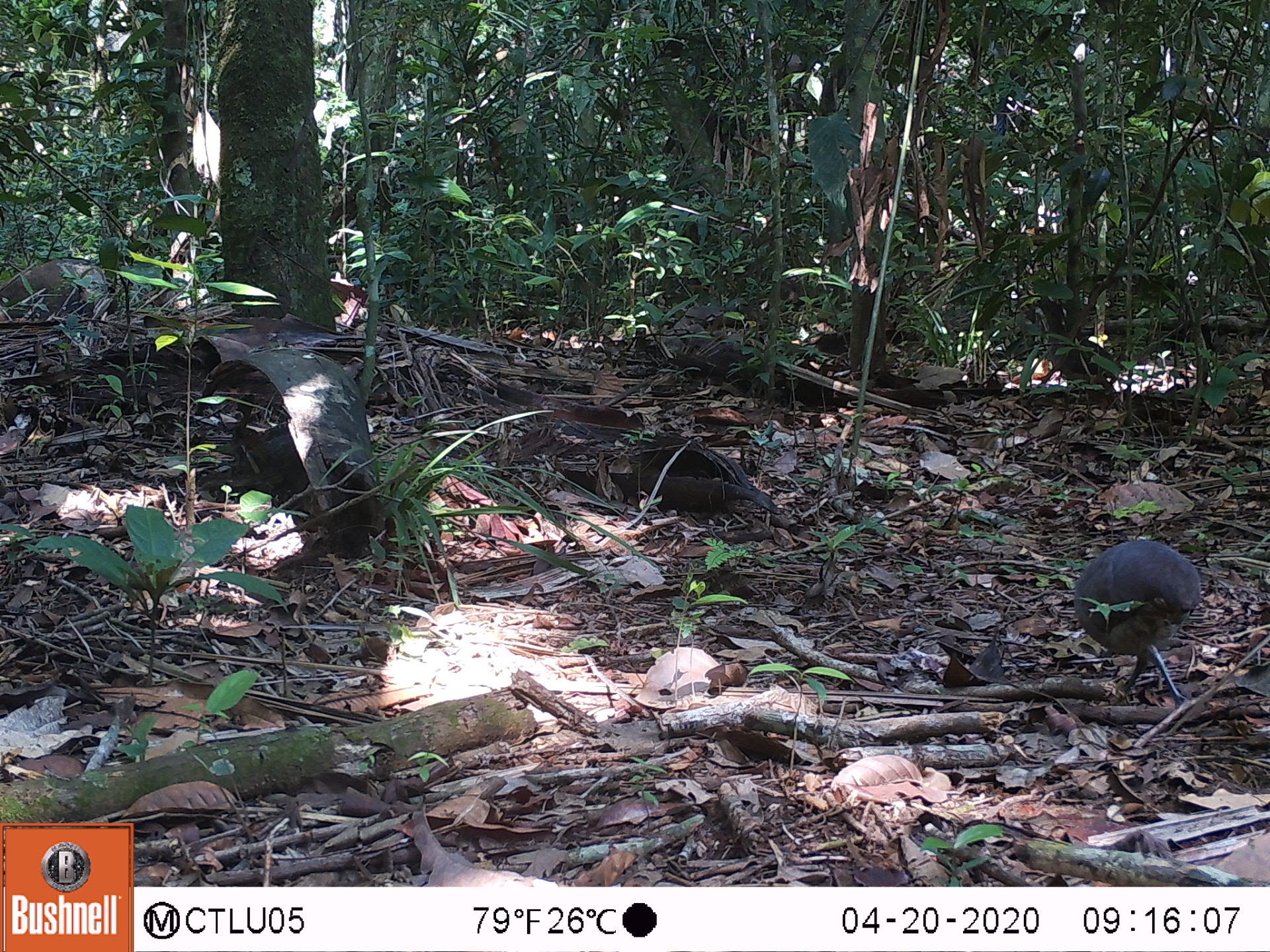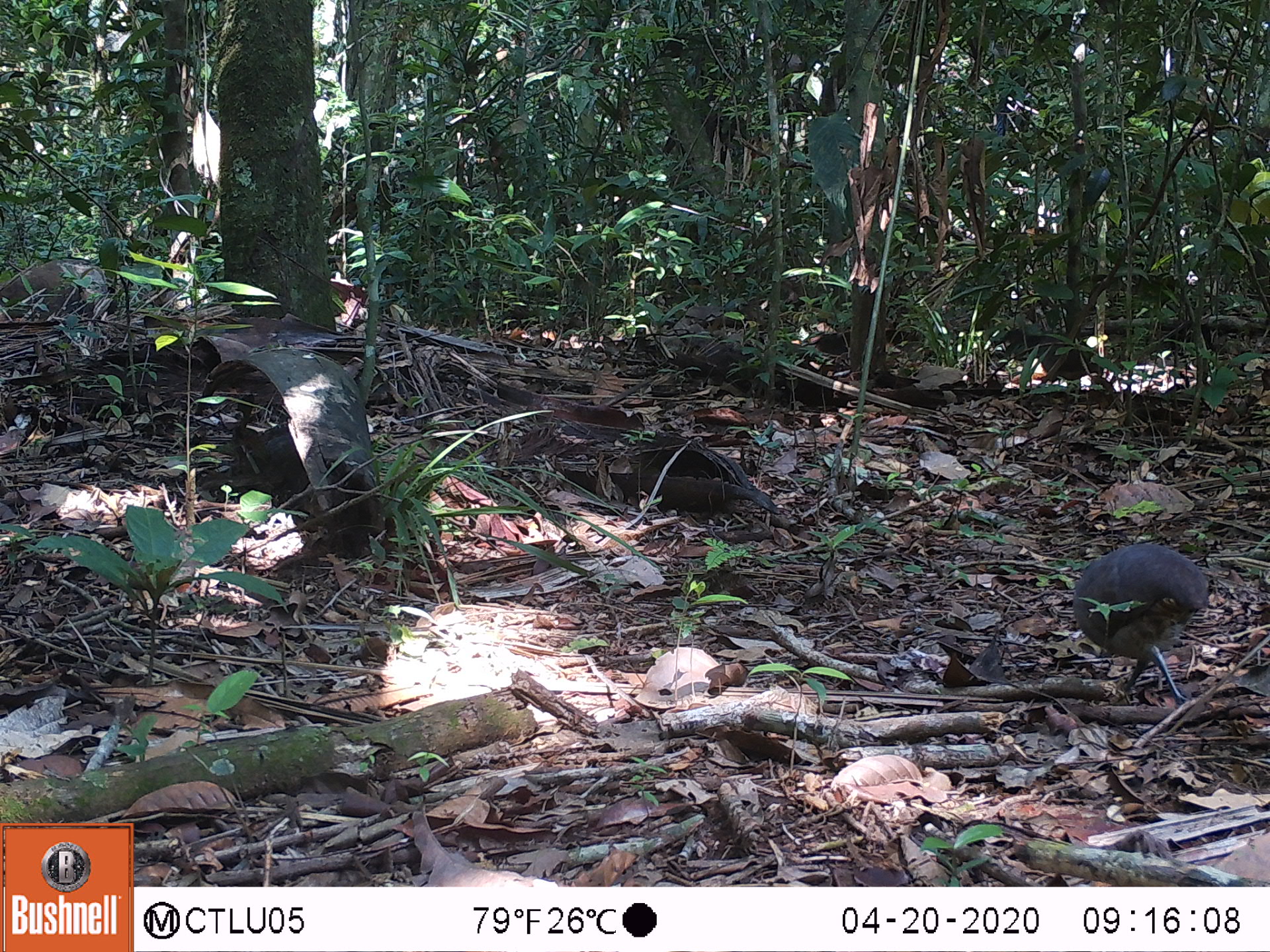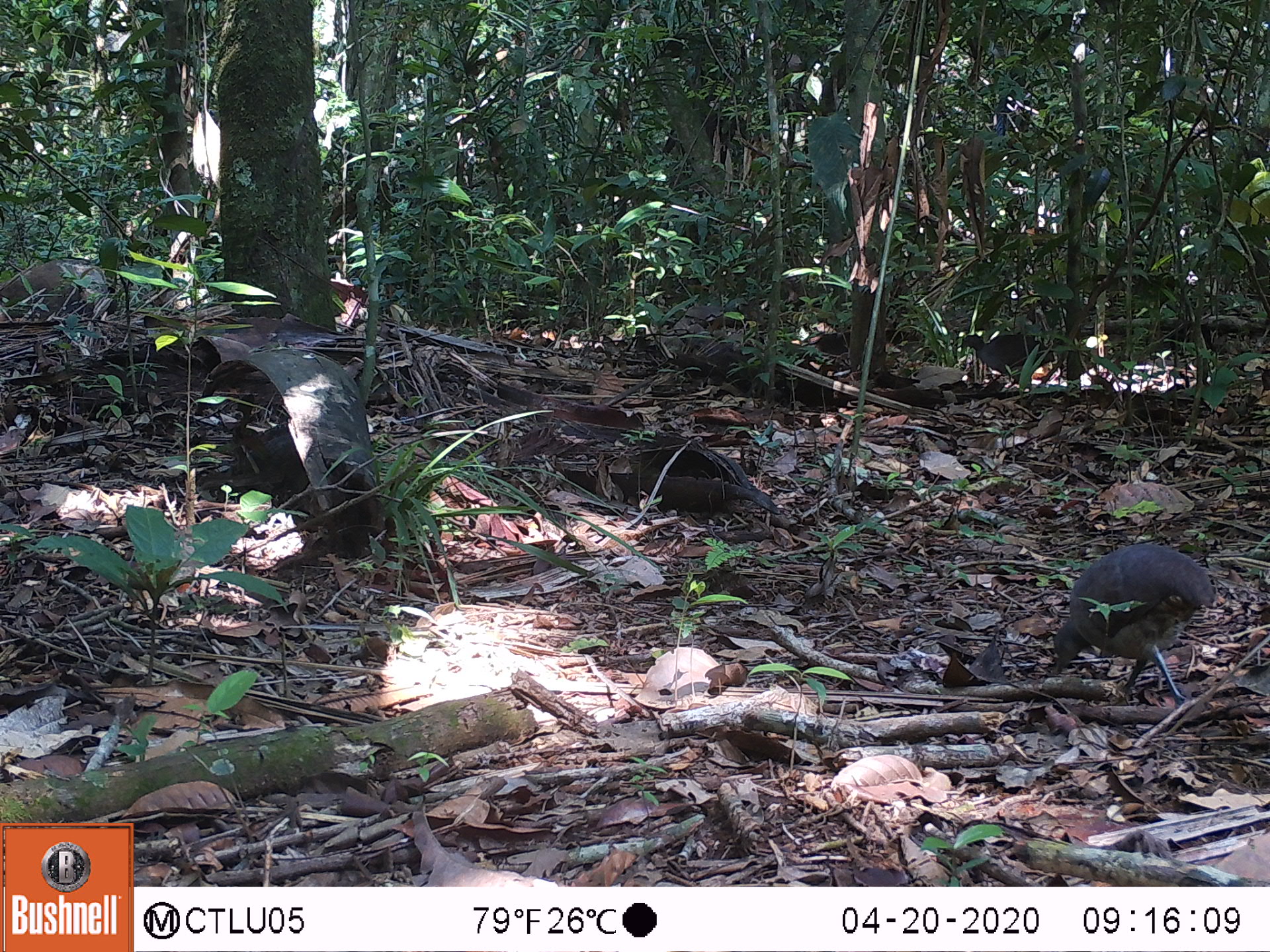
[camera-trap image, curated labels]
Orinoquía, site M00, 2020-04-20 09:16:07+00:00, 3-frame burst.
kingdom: Animalia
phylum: Chordata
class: Aves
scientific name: Aves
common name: bird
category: unknown bird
Unknown bird (bird) (Aves).